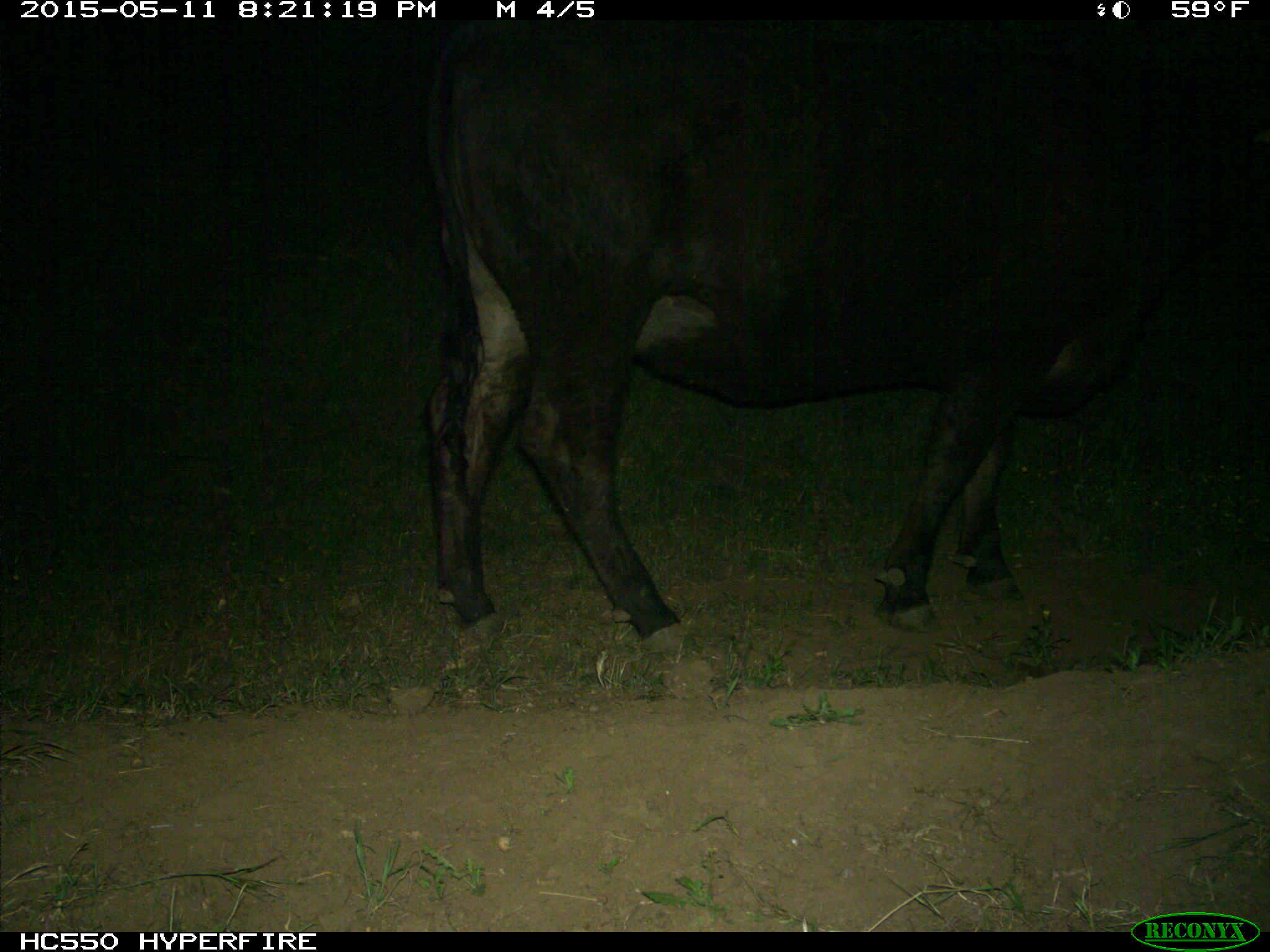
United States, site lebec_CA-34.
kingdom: Animalia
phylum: Chordata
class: Mammalia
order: Artiodactyla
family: Bovidae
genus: Bos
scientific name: Bos taurus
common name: domestic cow